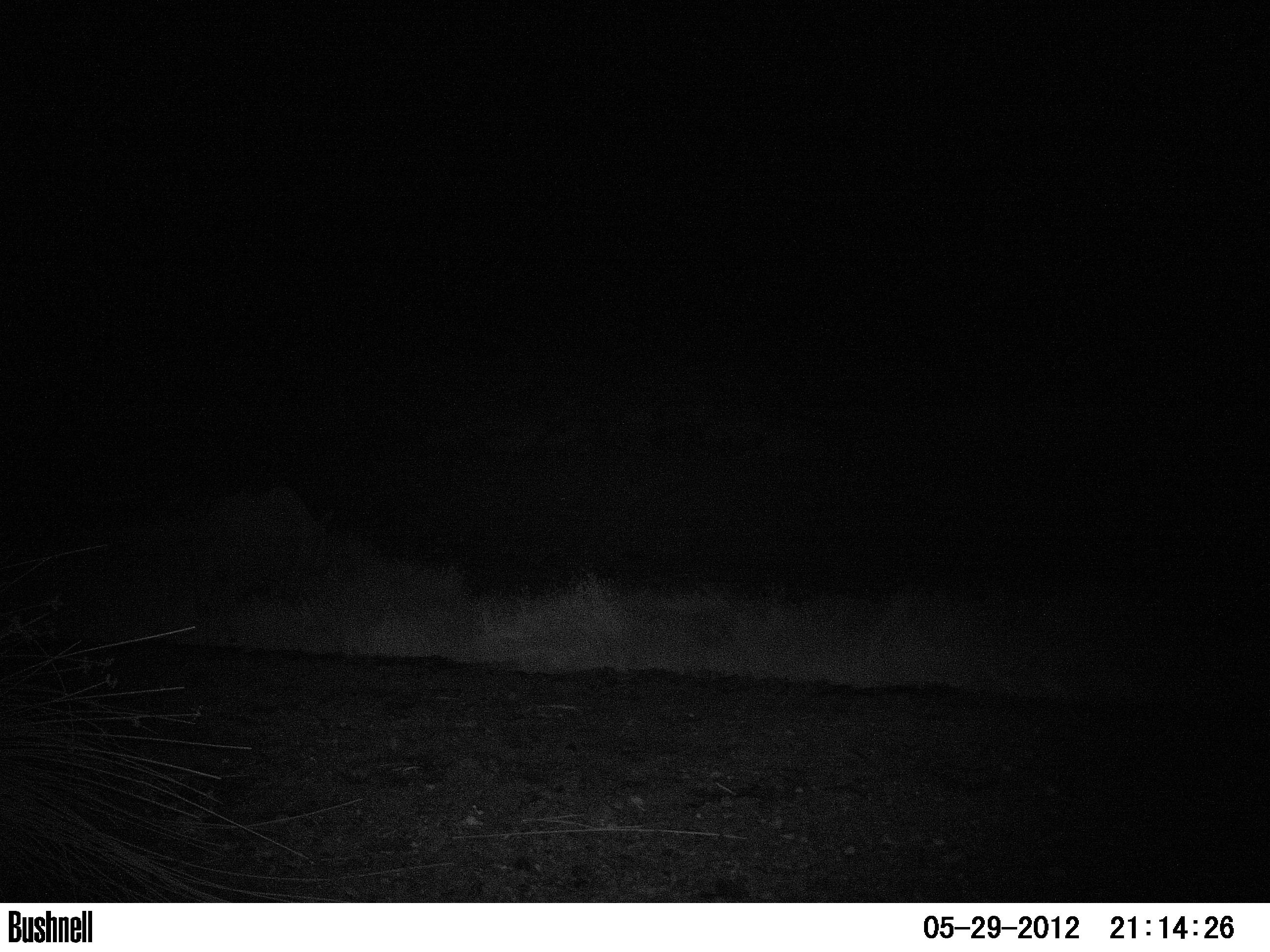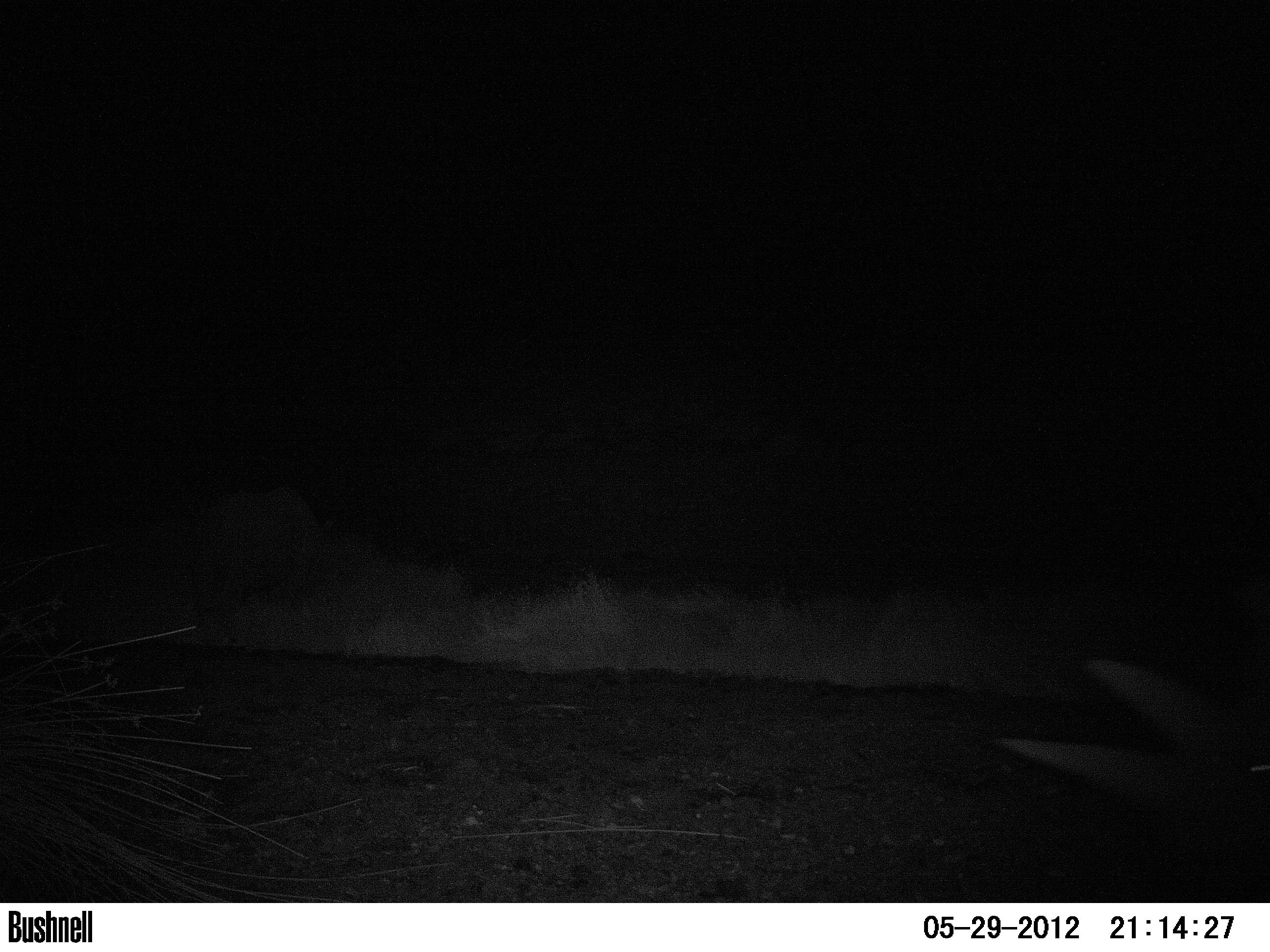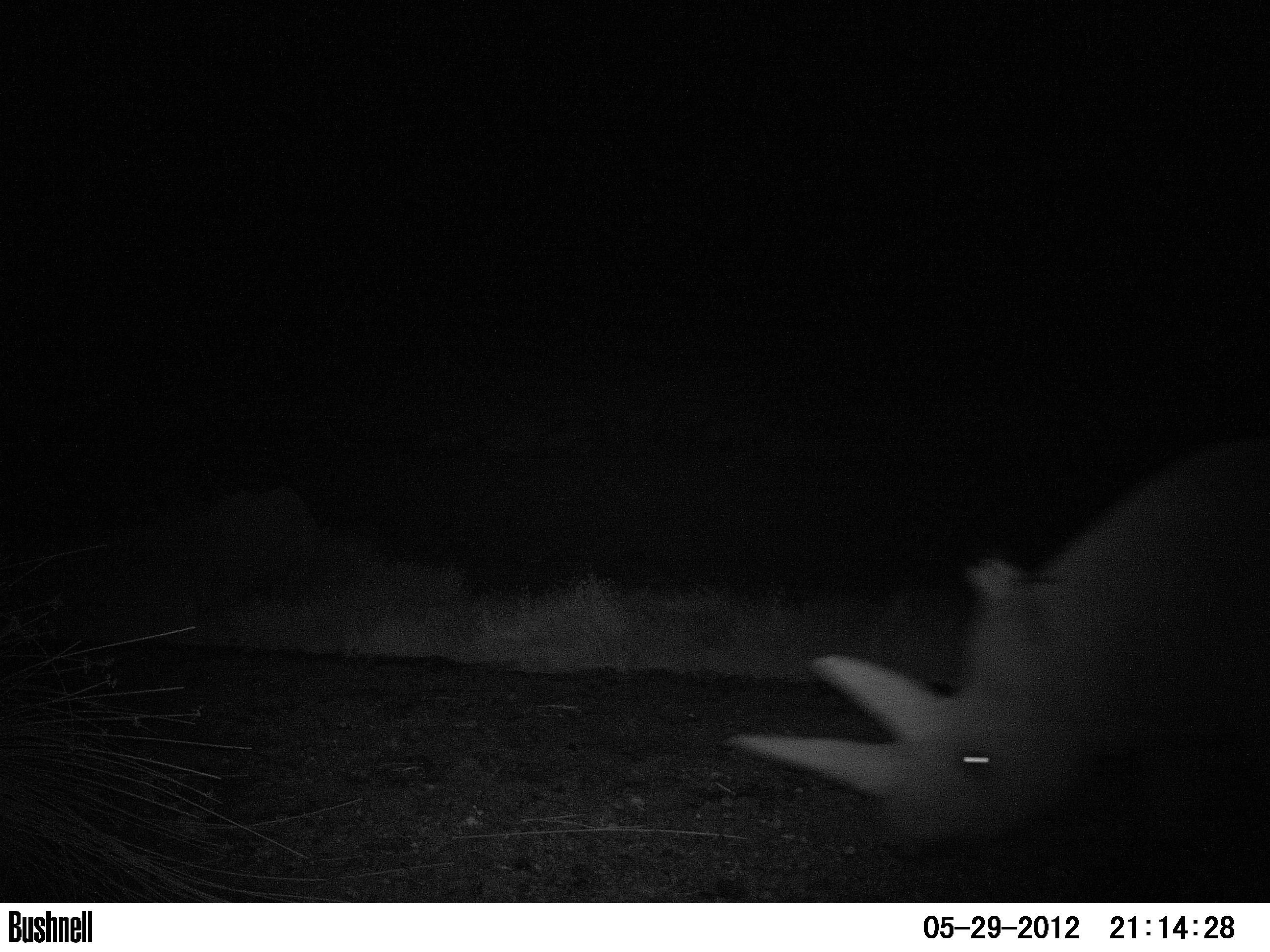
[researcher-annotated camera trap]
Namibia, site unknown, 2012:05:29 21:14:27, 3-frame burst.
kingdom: Animalia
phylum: Chordata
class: Mammalia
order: Perissodactyla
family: Rhinocerotidae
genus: Diceros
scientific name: Diceros bicornis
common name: black rhinoceros